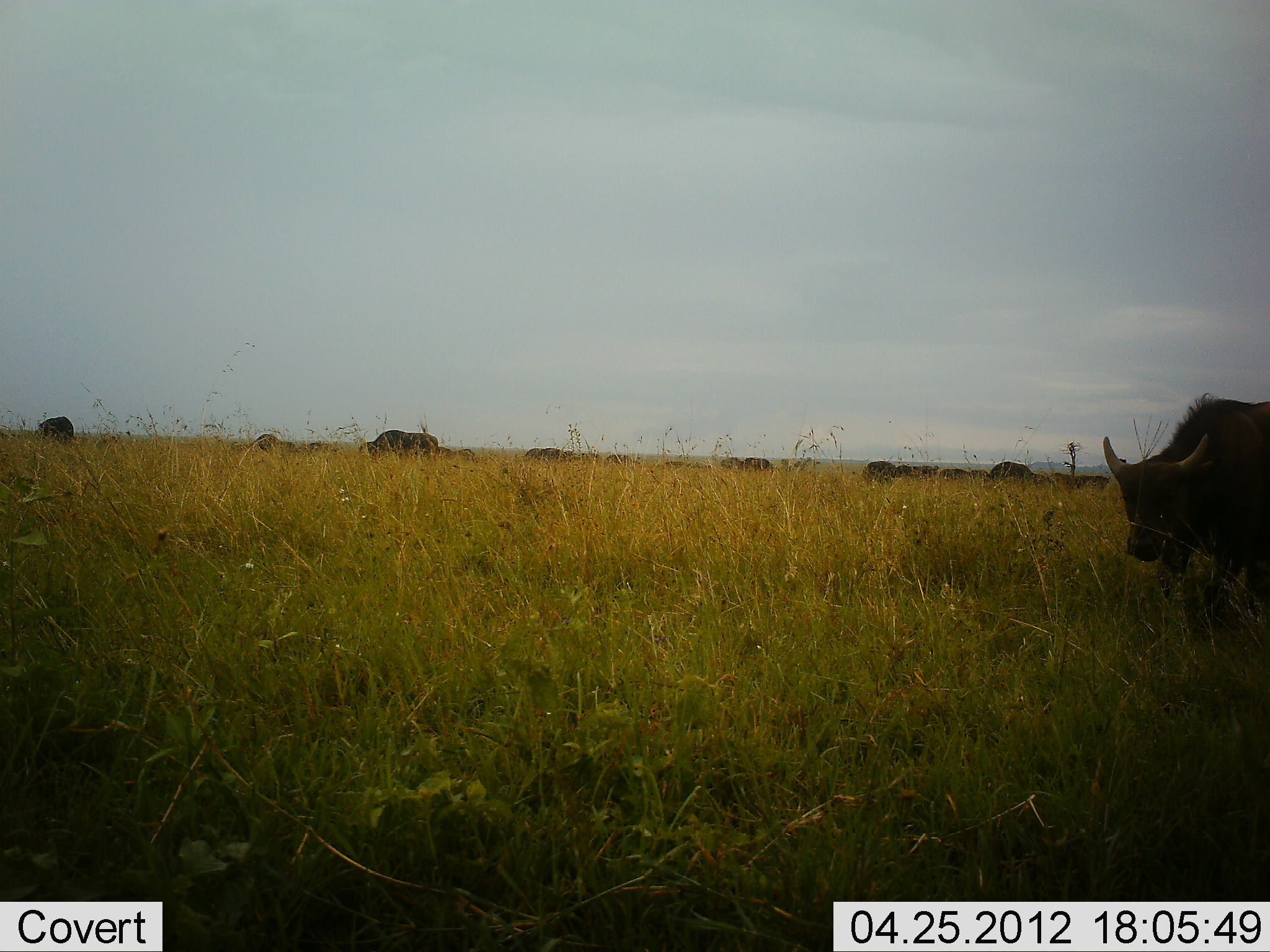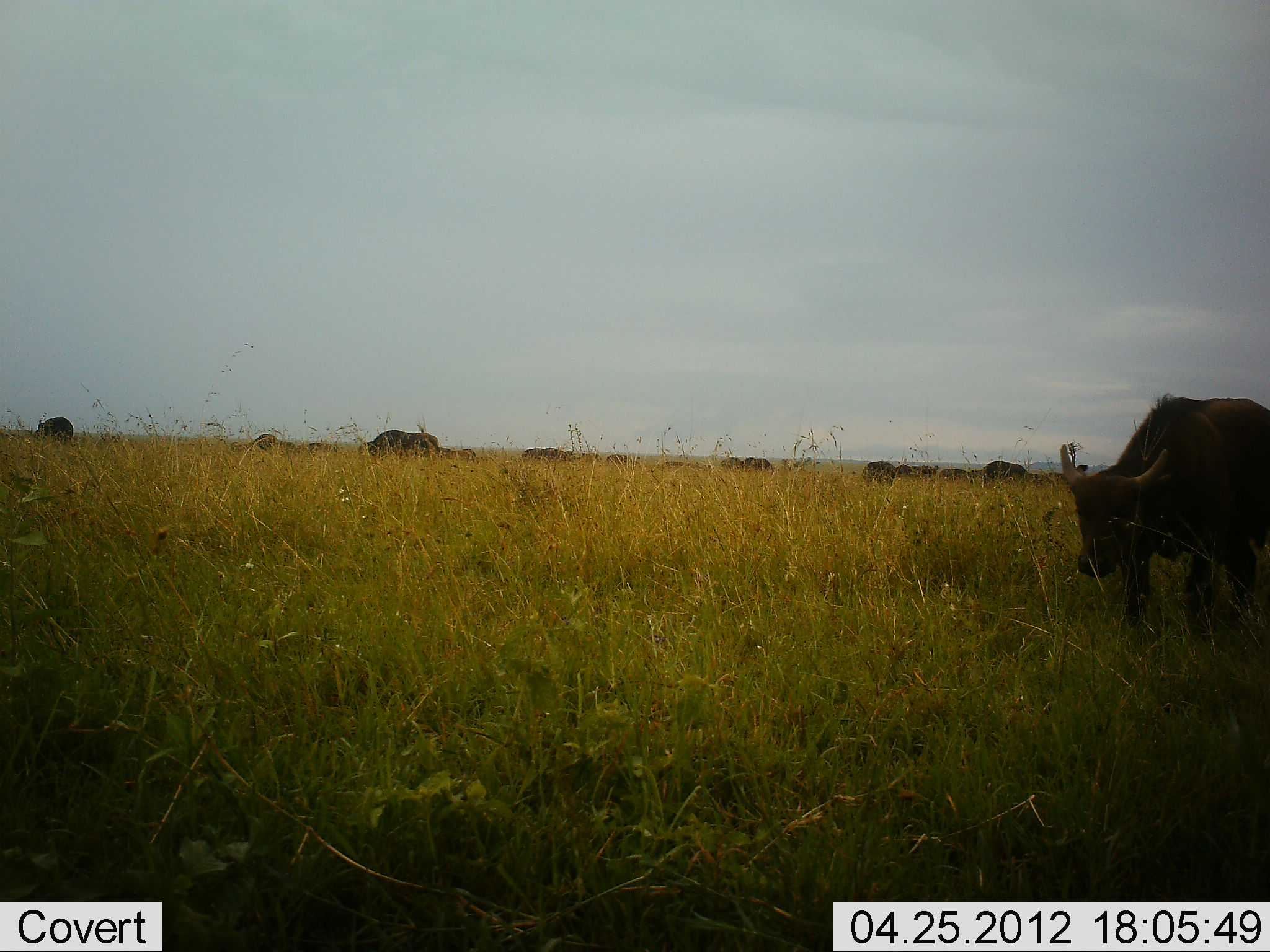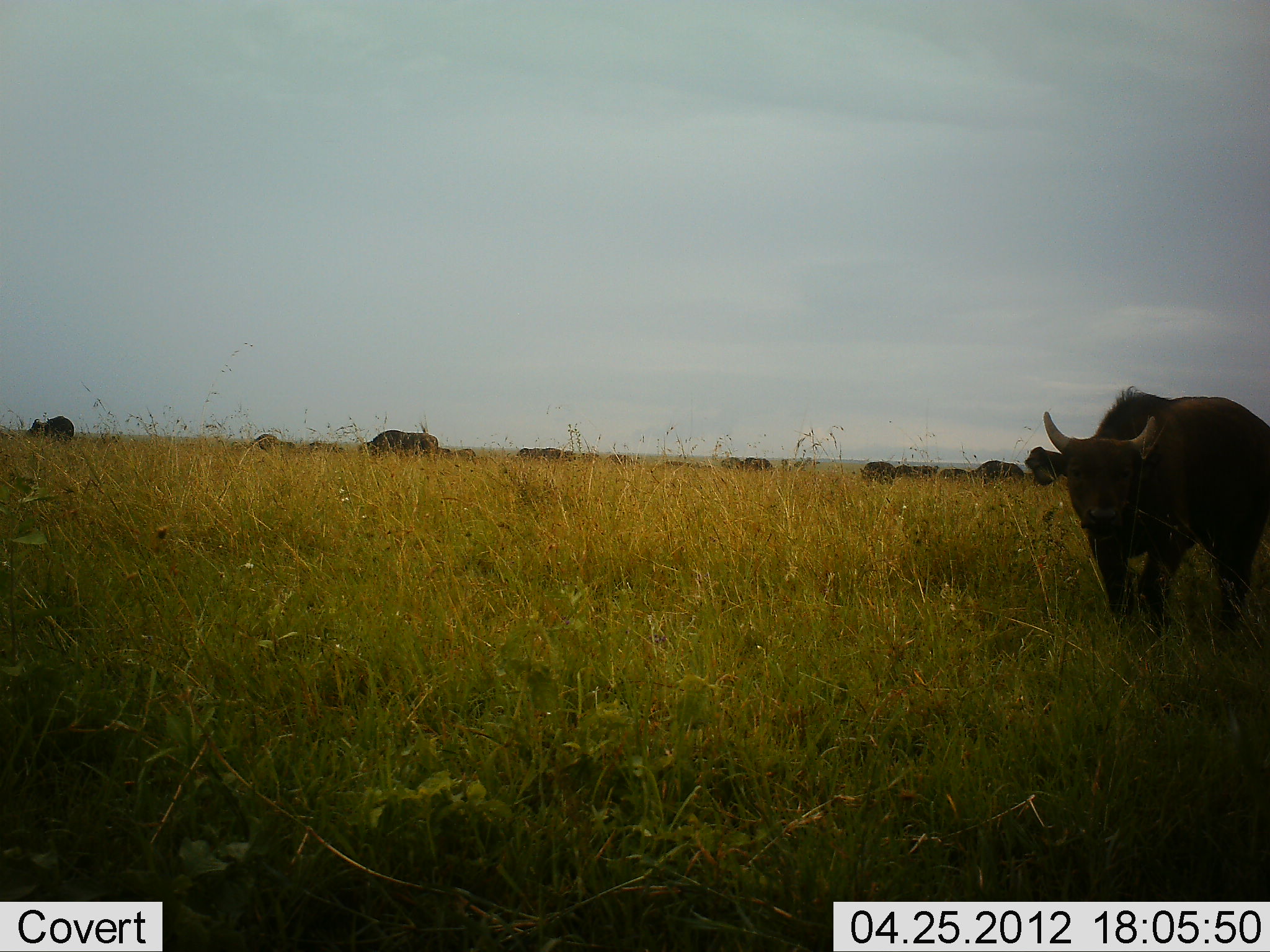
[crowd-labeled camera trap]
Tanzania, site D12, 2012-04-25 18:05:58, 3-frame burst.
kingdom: Animalia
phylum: Chordata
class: Mammalia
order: Artiodactyla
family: Bovidae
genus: Syncerus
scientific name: Syncerus caffer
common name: cape buffalo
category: buffalo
Buffalo (cape buffalo) (Syncerus caffer), count 11-50. Behavior (volunteer vote fractions): standing 40%, resting 0%, moving 85%, interacting 0%. Young present (vote fraction): 10%. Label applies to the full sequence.